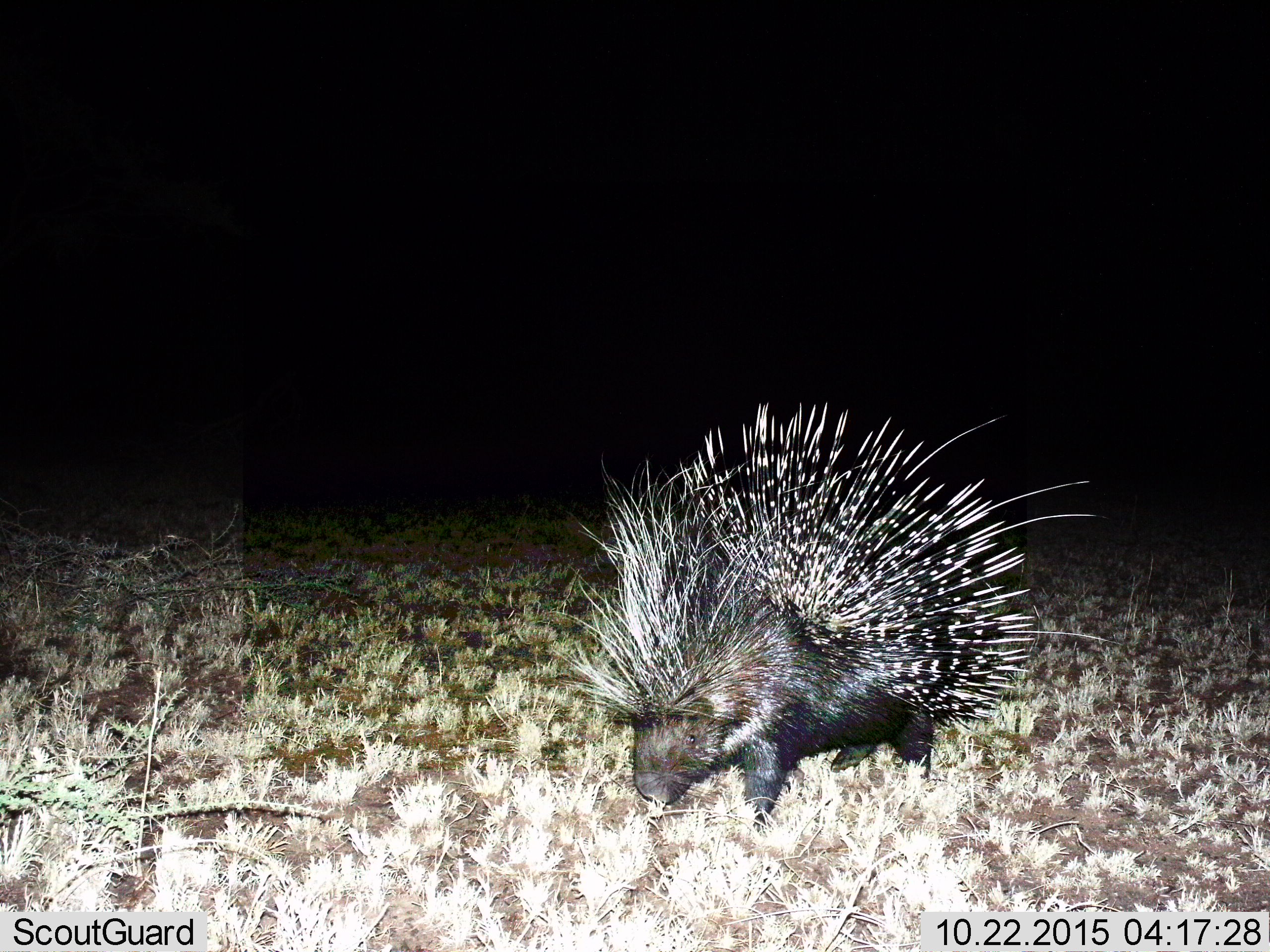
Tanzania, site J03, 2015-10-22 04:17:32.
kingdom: Animalia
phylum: Chordata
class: Mammalia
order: Rodentia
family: Hystricidae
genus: Hystrix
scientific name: Hystrix cristata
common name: crested porcupine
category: porcupine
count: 1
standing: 60%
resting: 0%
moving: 30%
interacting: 0%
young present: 0%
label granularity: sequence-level